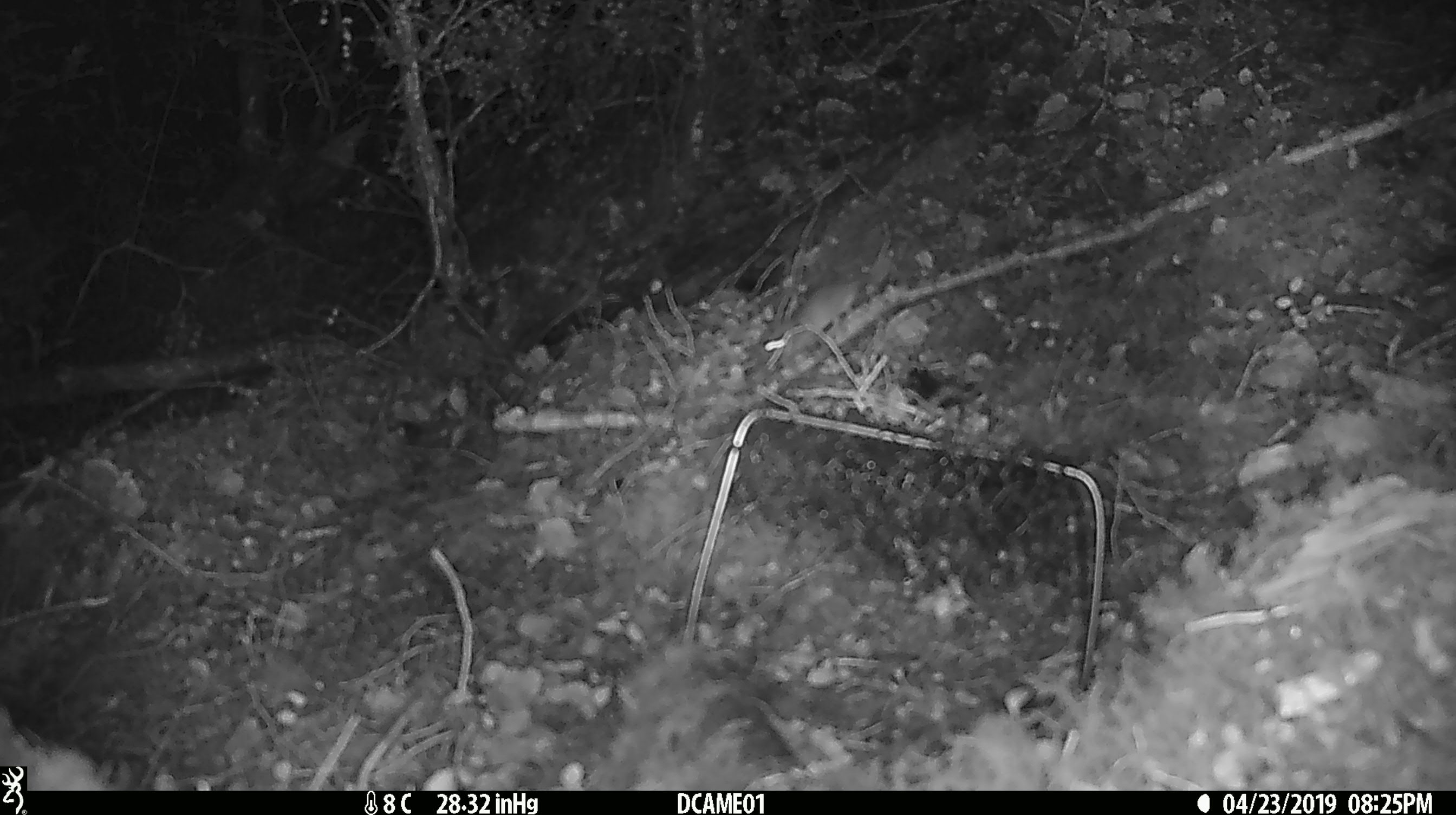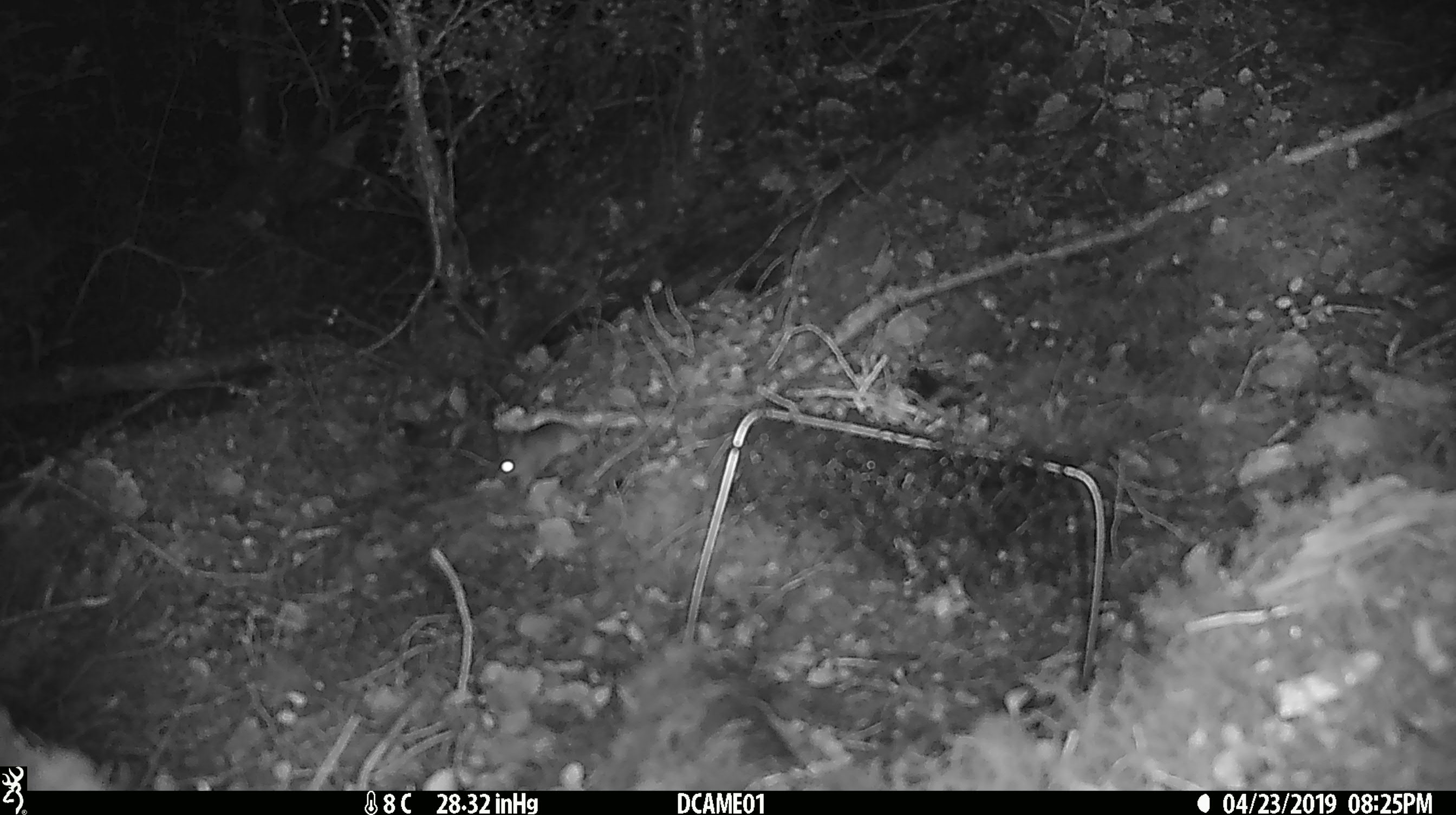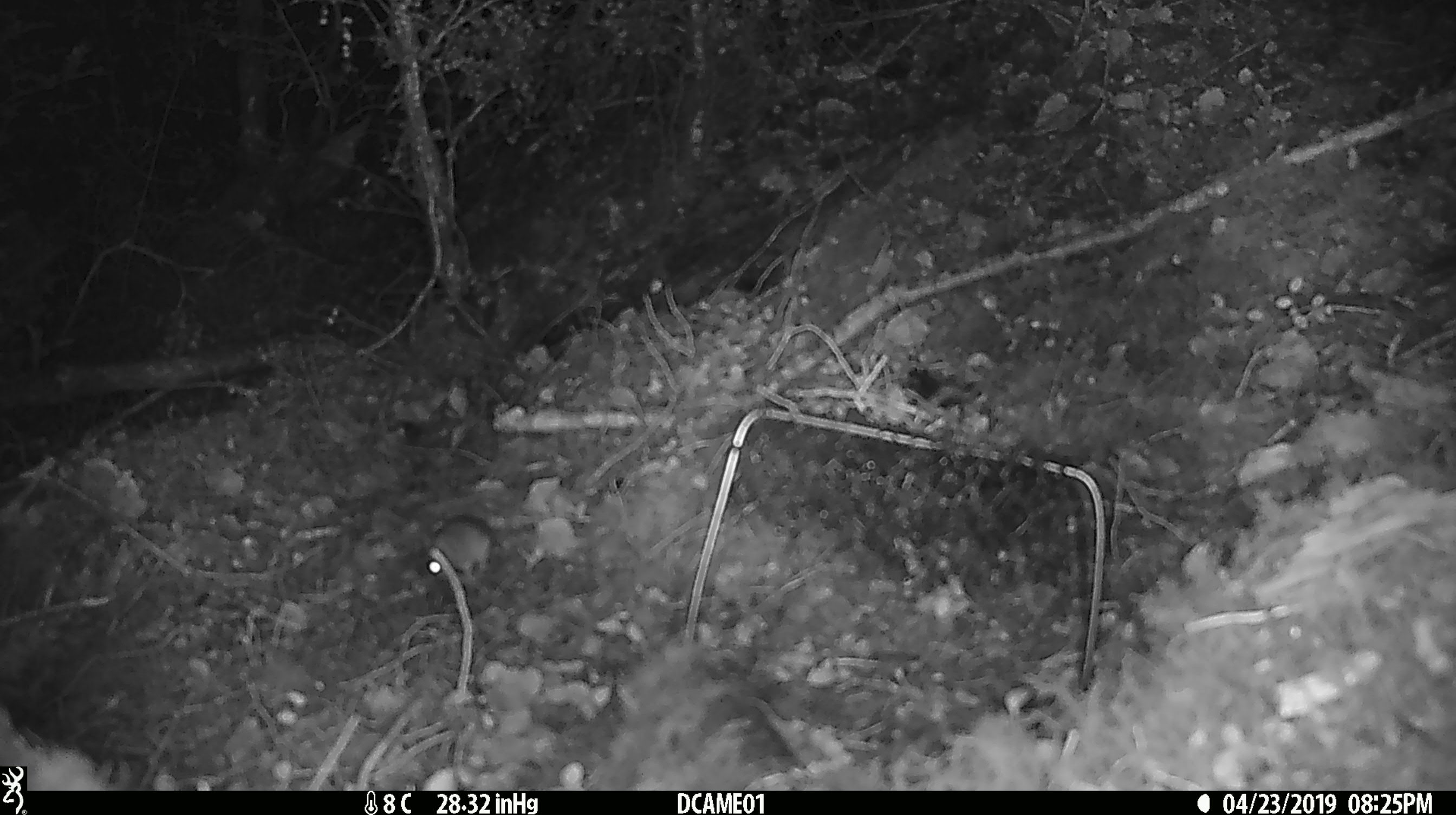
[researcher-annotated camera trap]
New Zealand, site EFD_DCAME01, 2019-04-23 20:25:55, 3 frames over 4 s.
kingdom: Animalia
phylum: Chordata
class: Mammalia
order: Rodentia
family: Muridae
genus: Mus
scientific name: Mus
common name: mouse